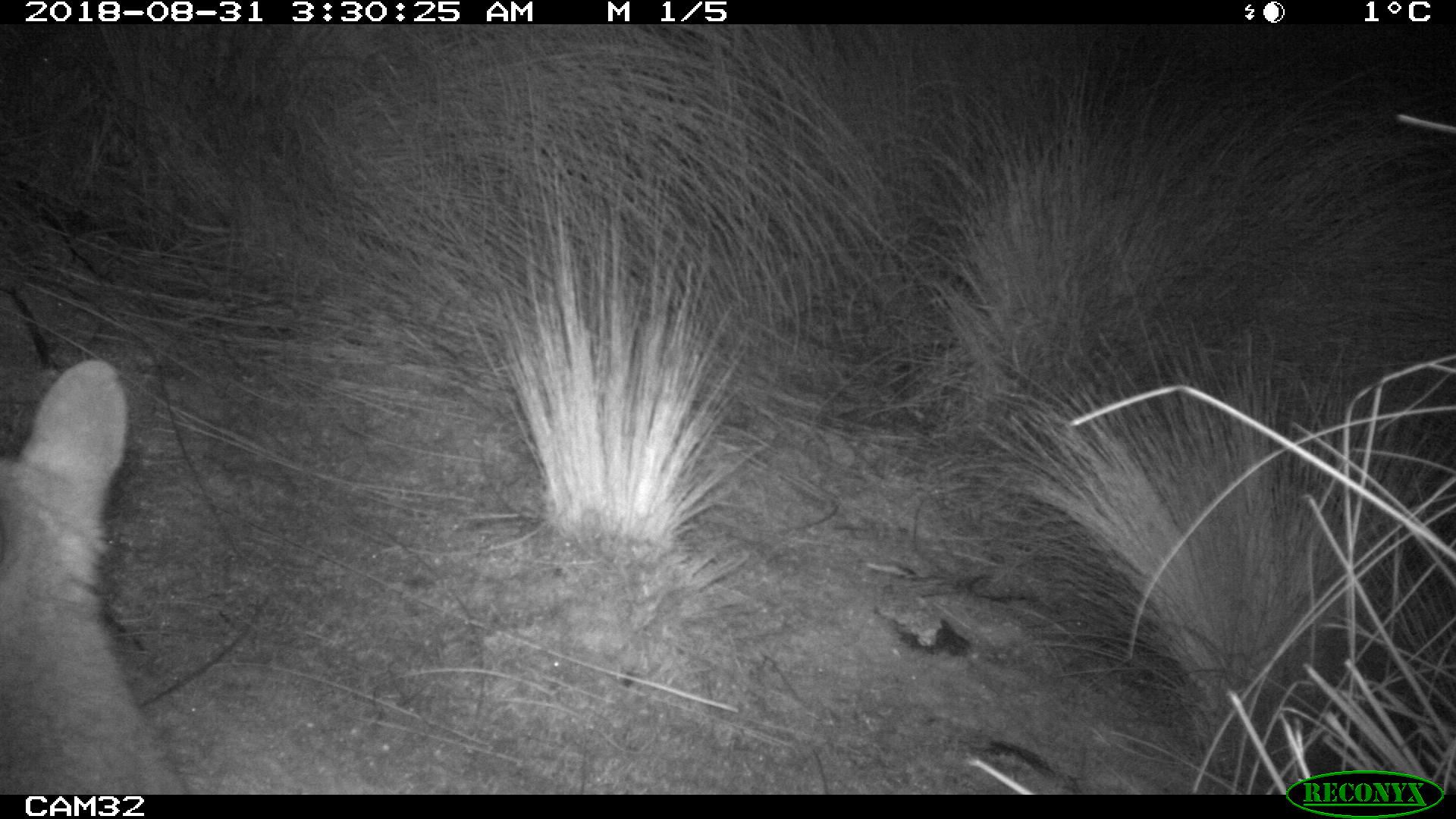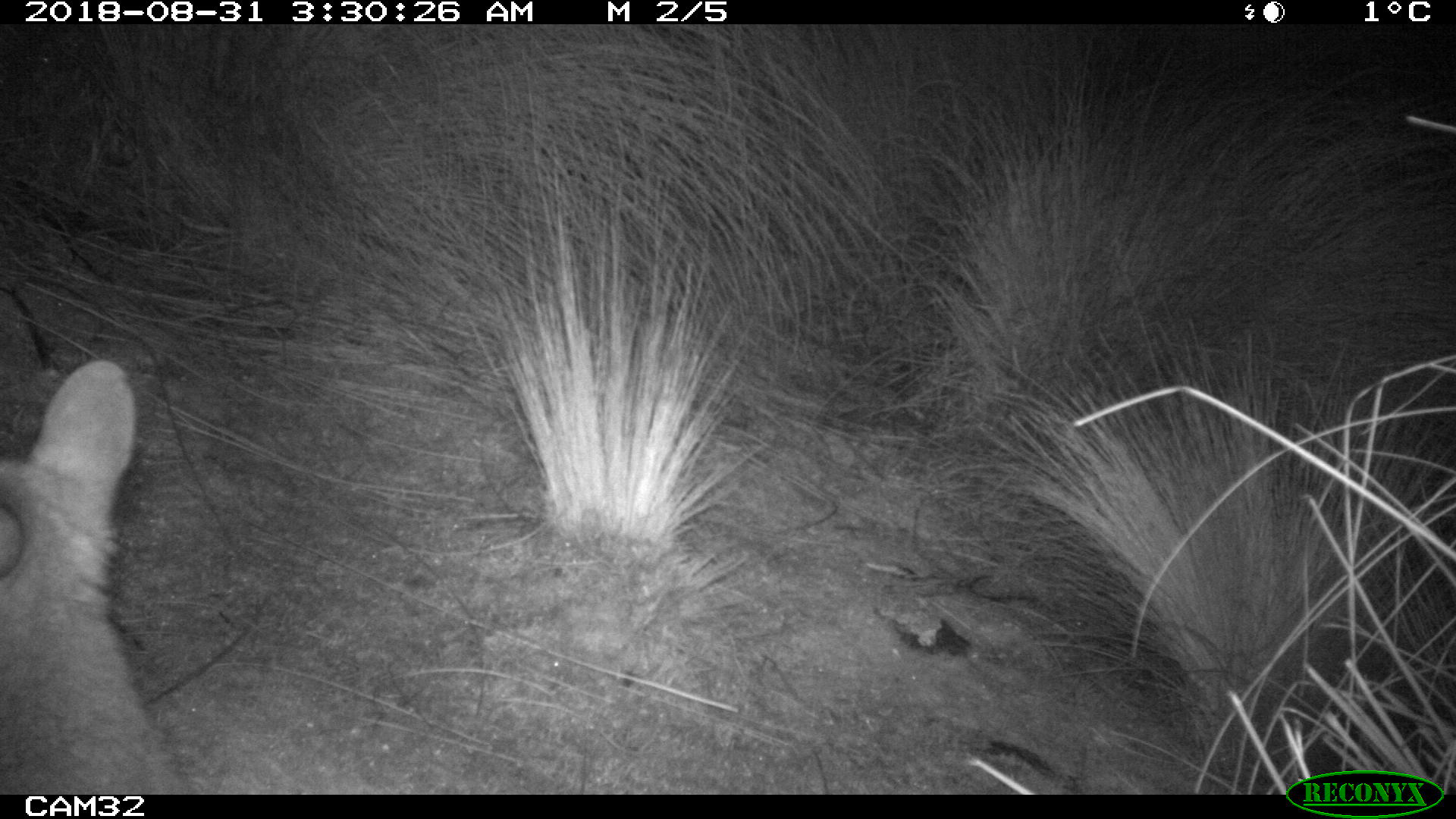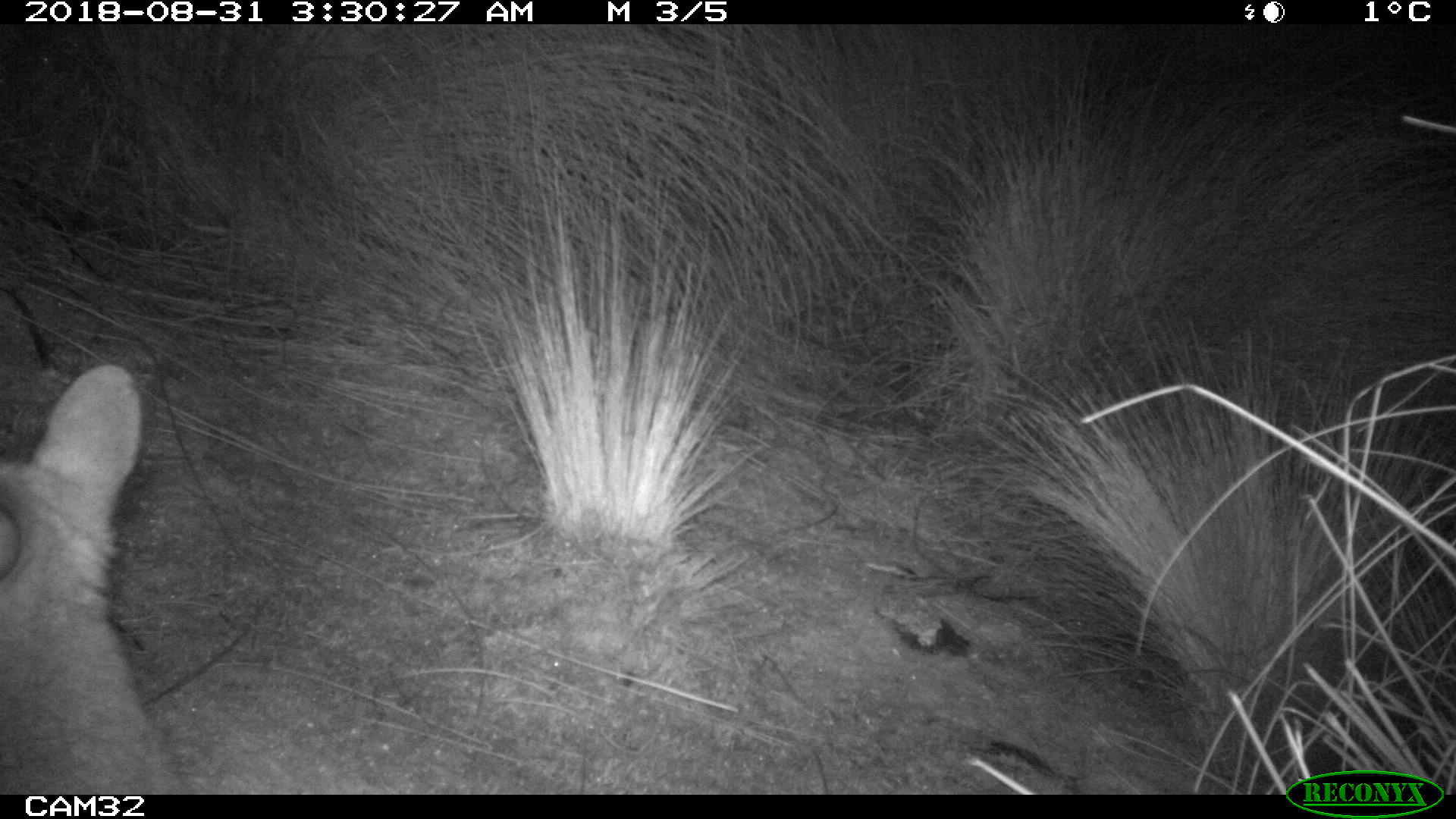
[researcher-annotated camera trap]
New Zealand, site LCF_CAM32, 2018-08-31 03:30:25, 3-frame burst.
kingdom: Animalia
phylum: Chordata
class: Mammalia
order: Diprotodontia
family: Macropodidae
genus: Notamacropus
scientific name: Notamacropus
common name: wallaby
Wallaby (Notamacropus).